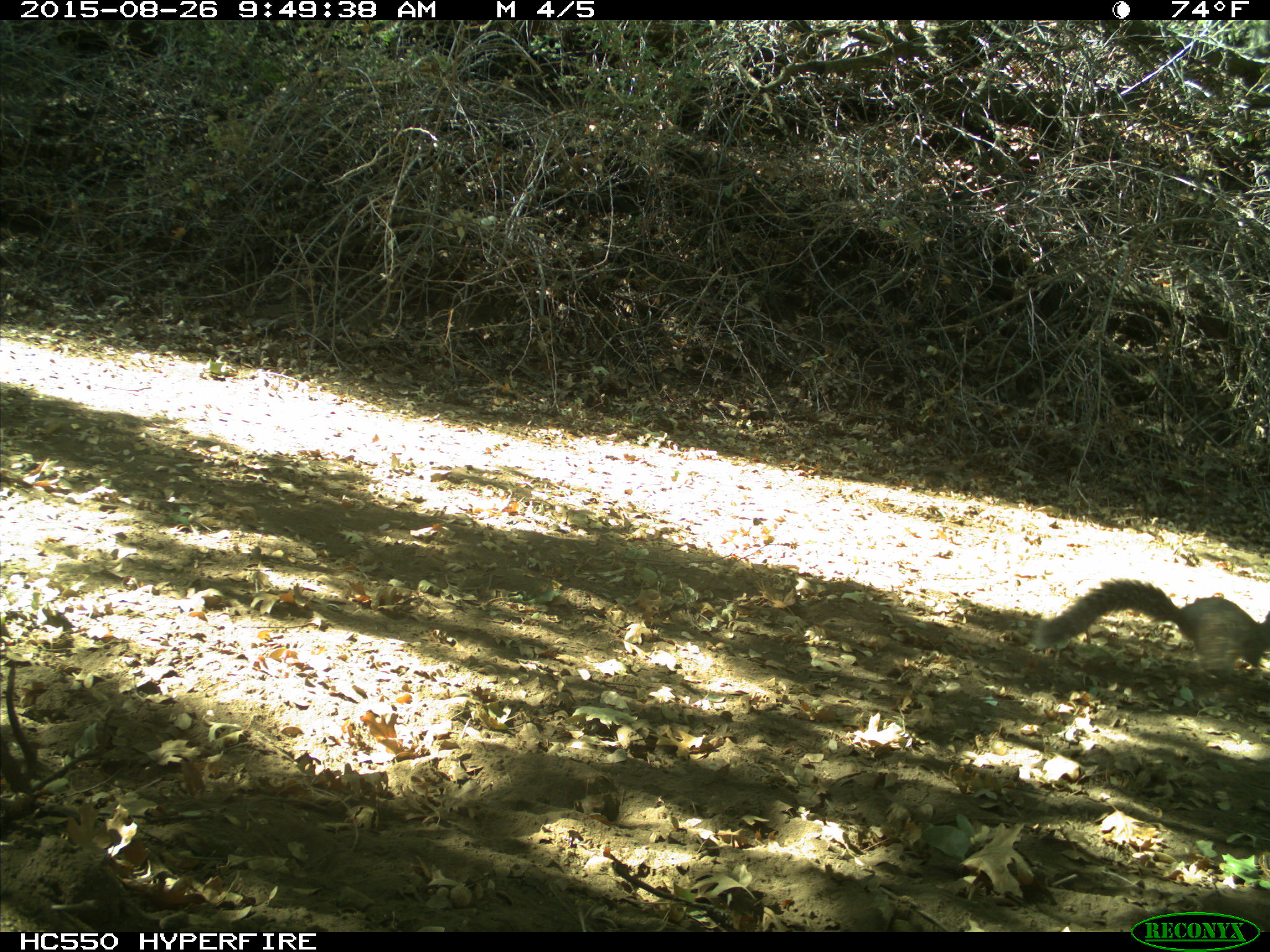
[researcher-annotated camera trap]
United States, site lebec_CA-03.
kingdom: Animalia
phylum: Chordata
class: Mammalia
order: Rodentia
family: Sciuridae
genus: Sciurus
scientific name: Sciurus carolinensis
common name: eastern gray squirrel